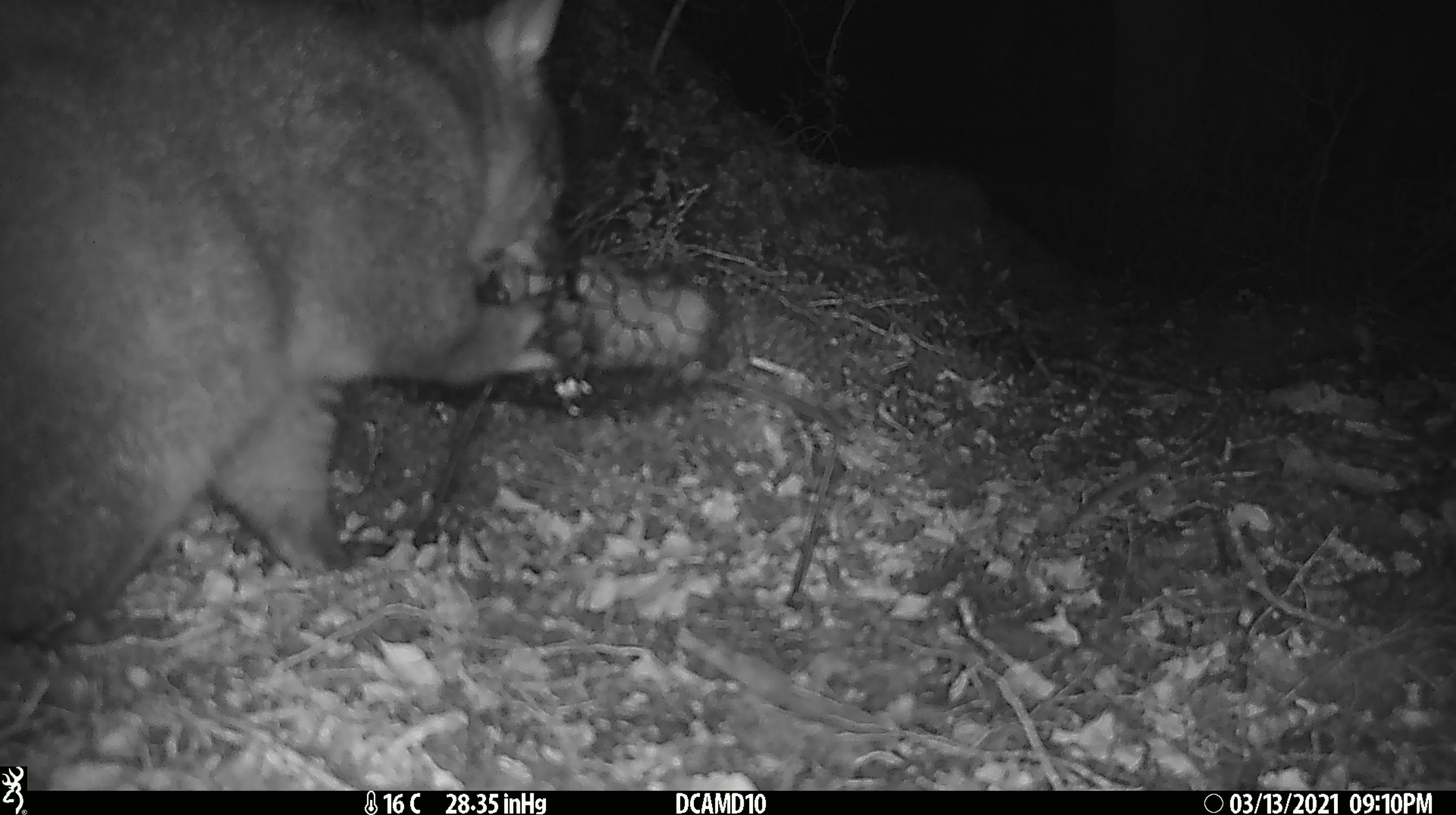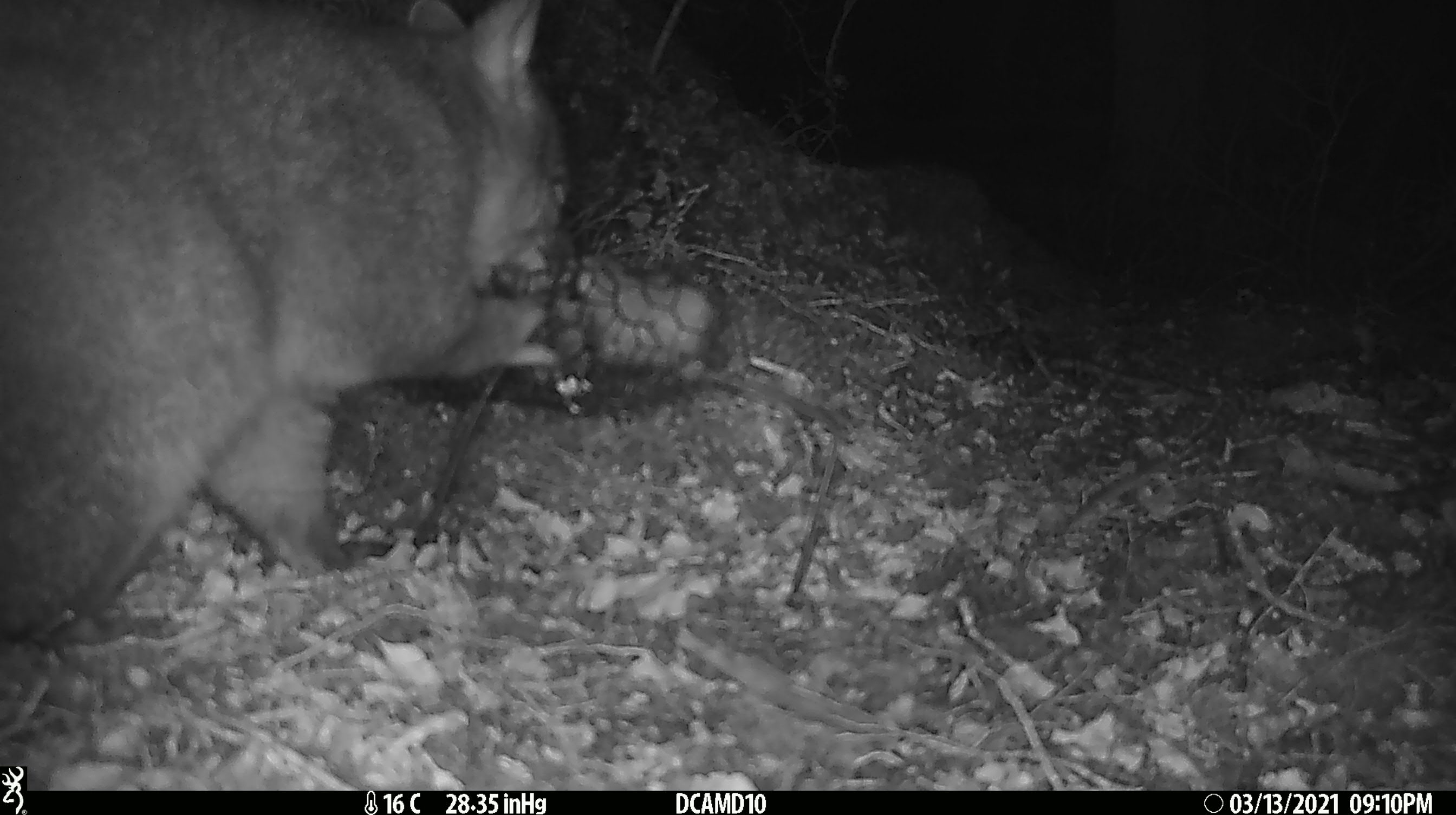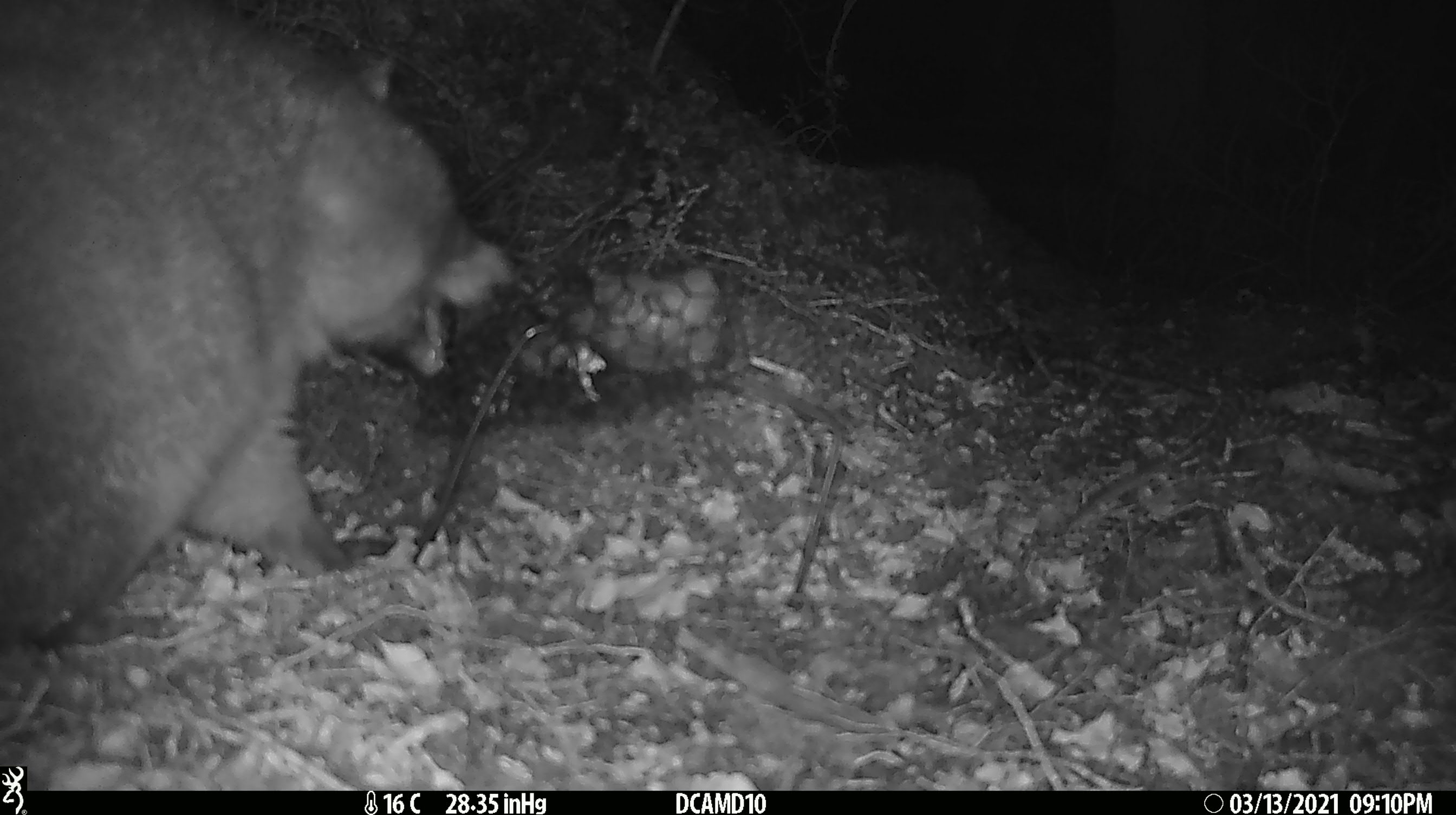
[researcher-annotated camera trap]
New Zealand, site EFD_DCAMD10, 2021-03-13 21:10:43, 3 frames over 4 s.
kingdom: Animalia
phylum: Chordata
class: Mammalia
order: Diprotodontia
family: Phalangeridae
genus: Trichosurus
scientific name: Trichosurus vulpecula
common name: common brushtail possum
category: possum